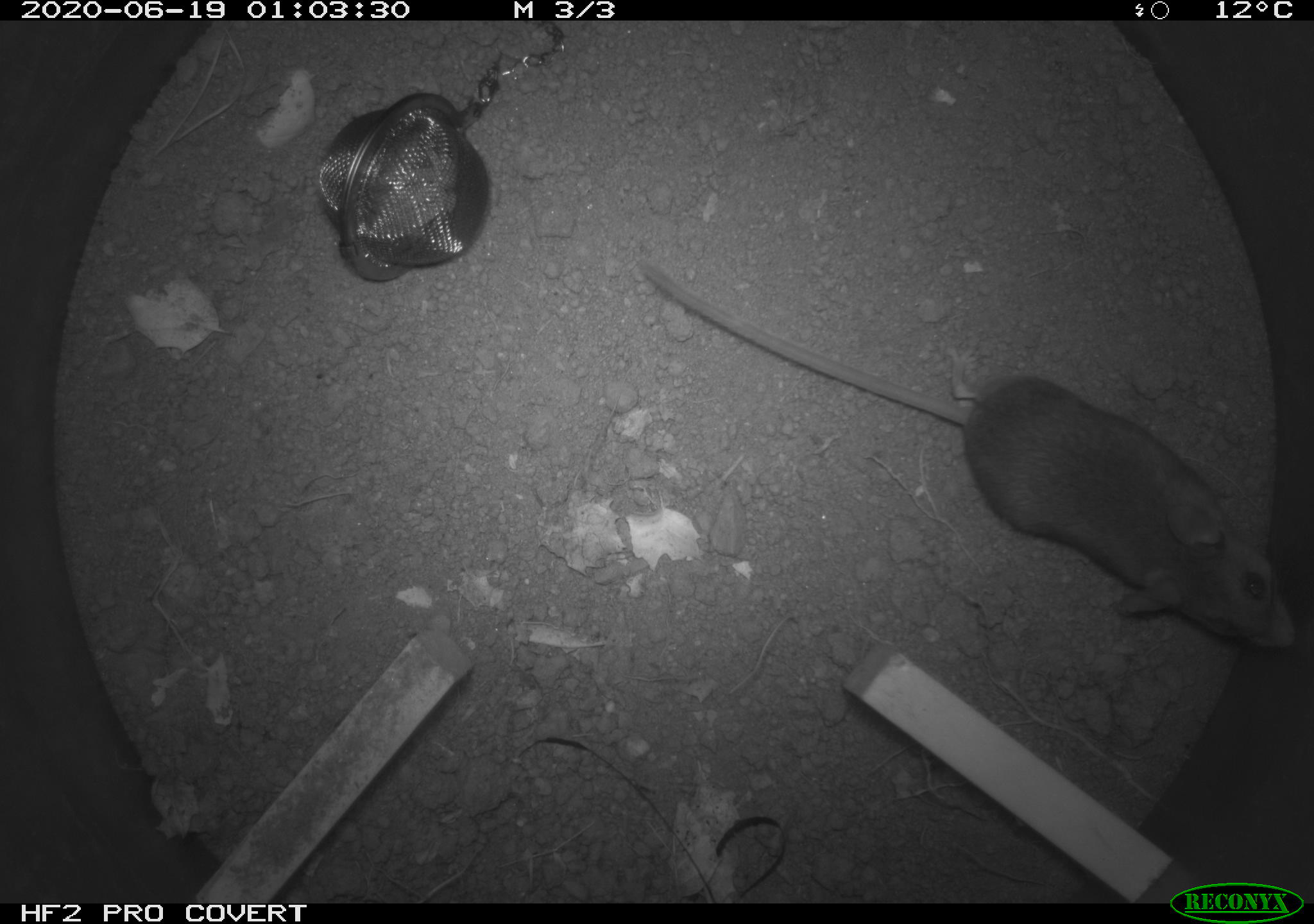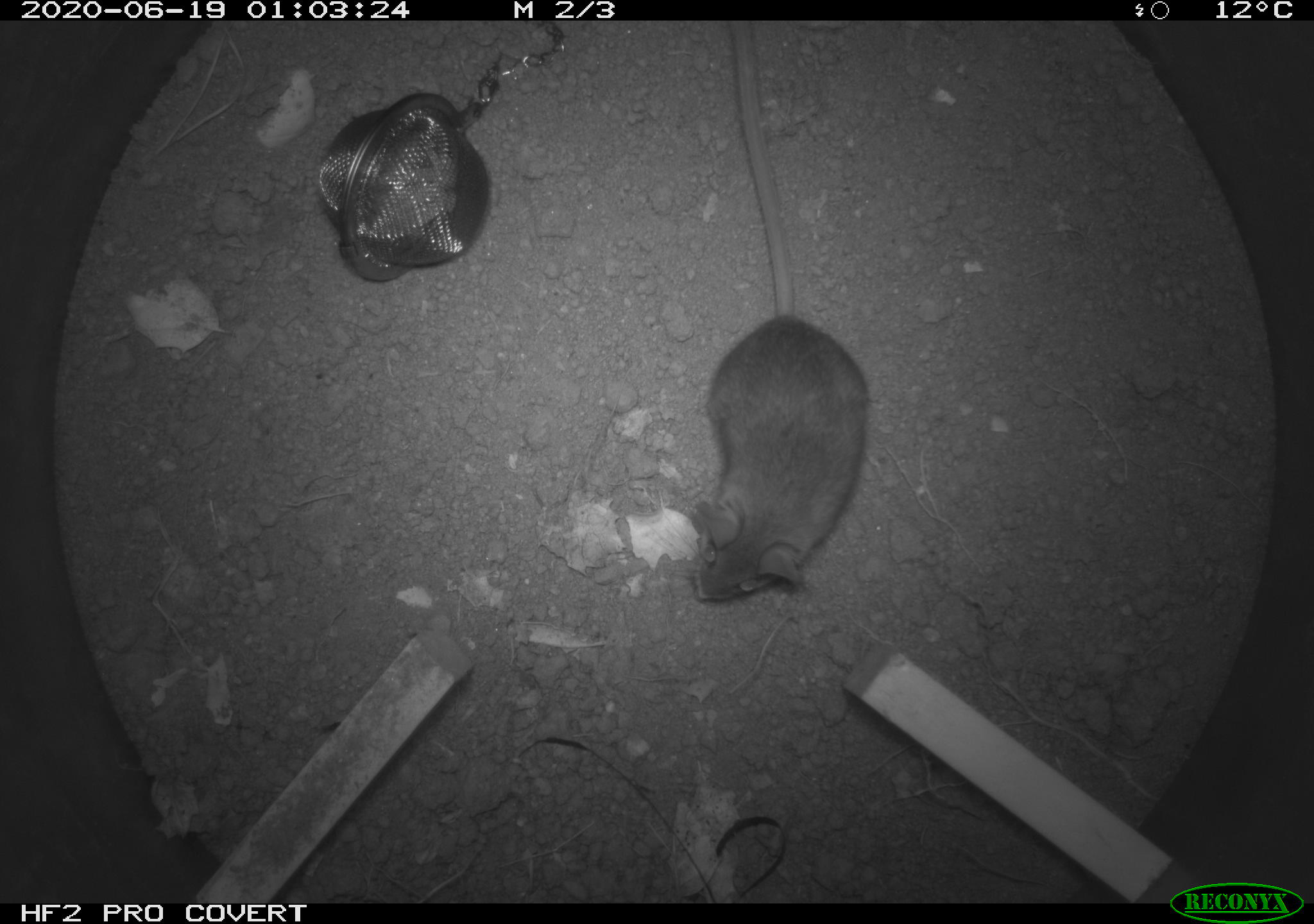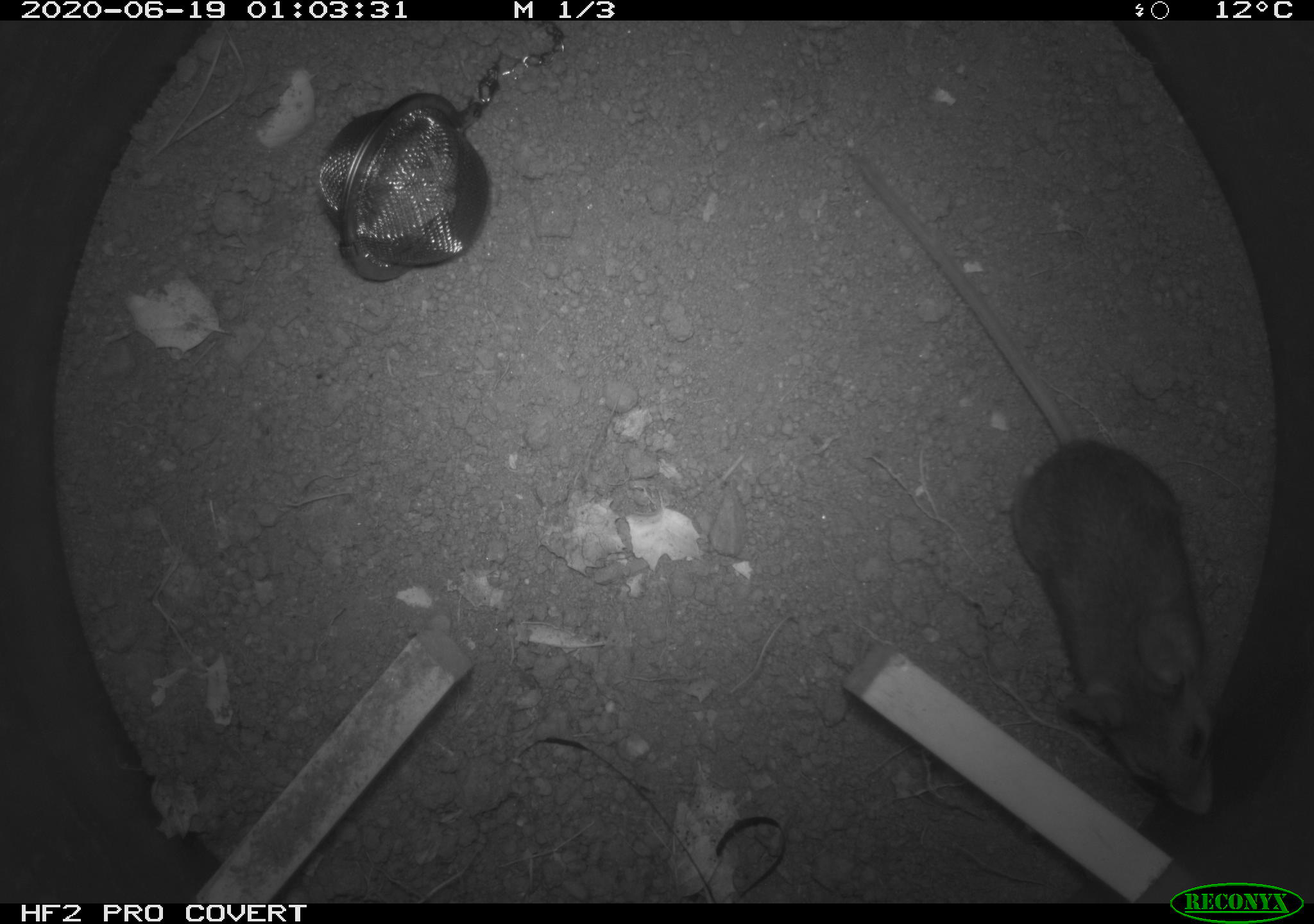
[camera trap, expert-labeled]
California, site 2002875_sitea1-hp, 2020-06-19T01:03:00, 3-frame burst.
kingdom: Animalia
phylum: Chordata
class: Mammalia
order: Rodentia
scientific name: Rodentia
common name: mouse species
Mouse species (Rodentia).